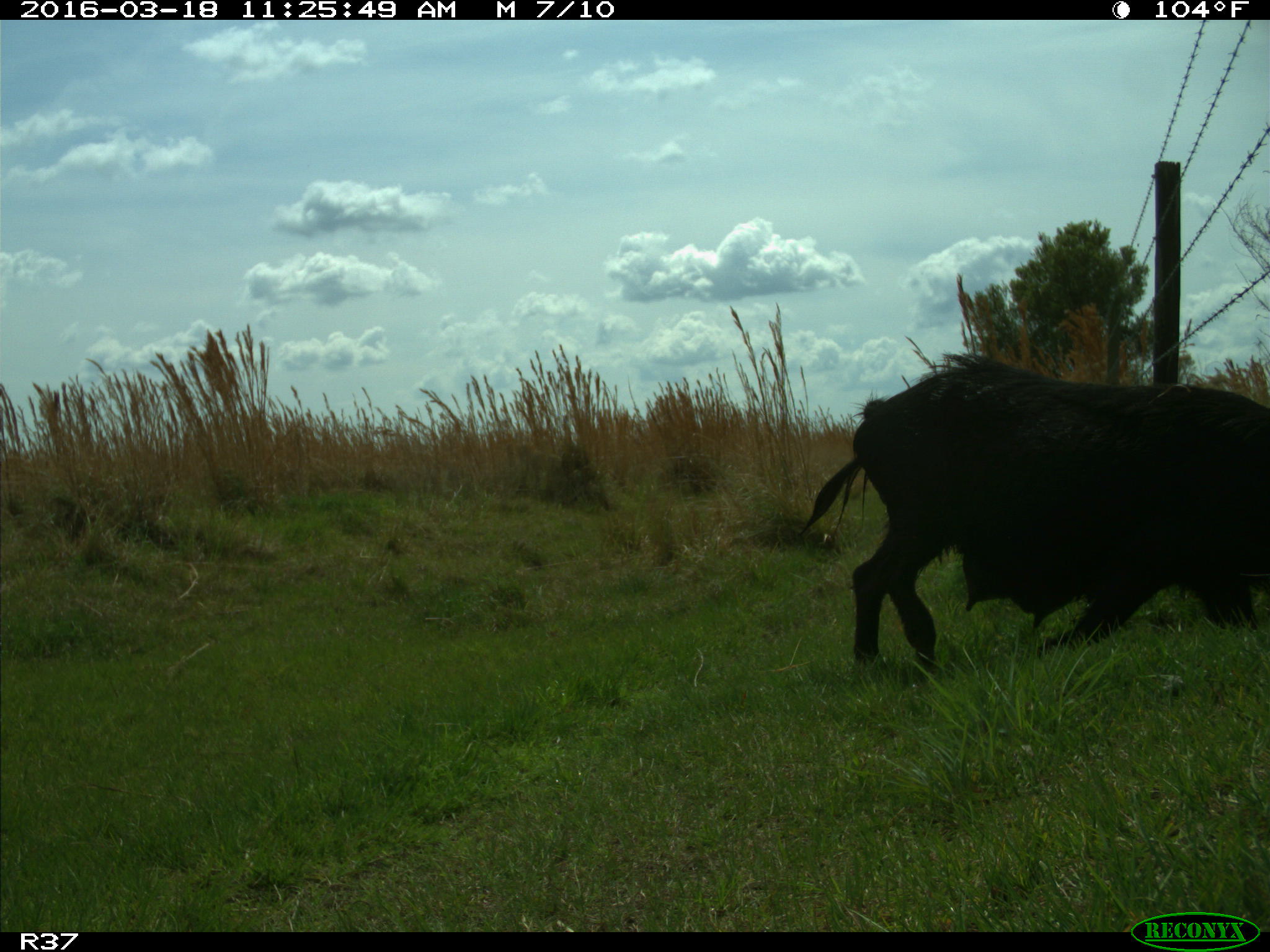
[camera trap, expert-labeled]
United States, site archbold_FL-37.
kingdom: Animalia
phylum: Chordata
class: Mammalia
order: Artiodactyla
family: Suidae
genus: Sus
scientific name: Sus scrofa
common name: wild boar